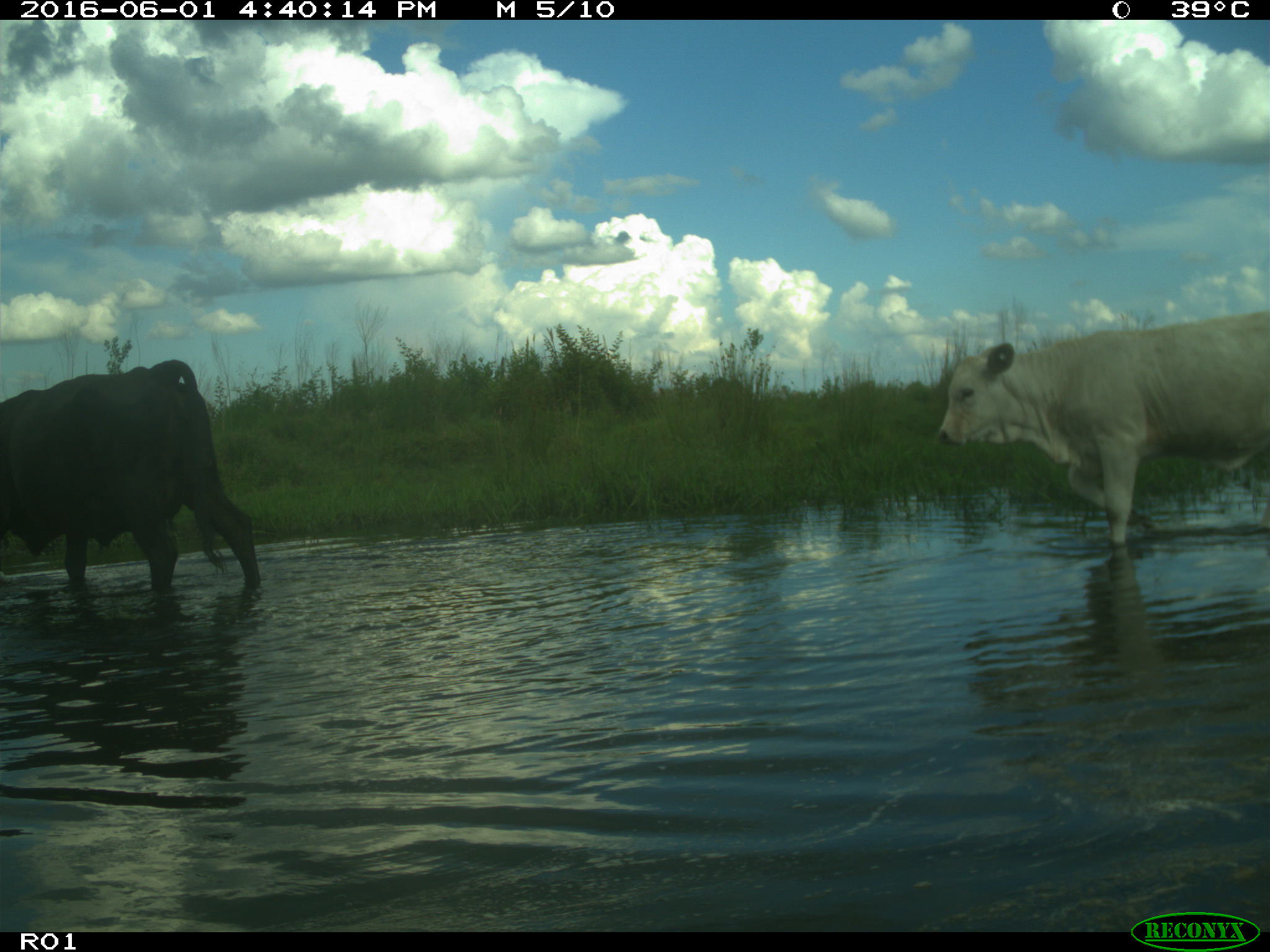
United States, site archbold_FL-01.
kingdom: Animalia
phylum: Chordata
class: Mammalia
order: Artiodactyla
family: Bovidae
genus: Bos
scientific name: Bos taurus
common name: domestic cow